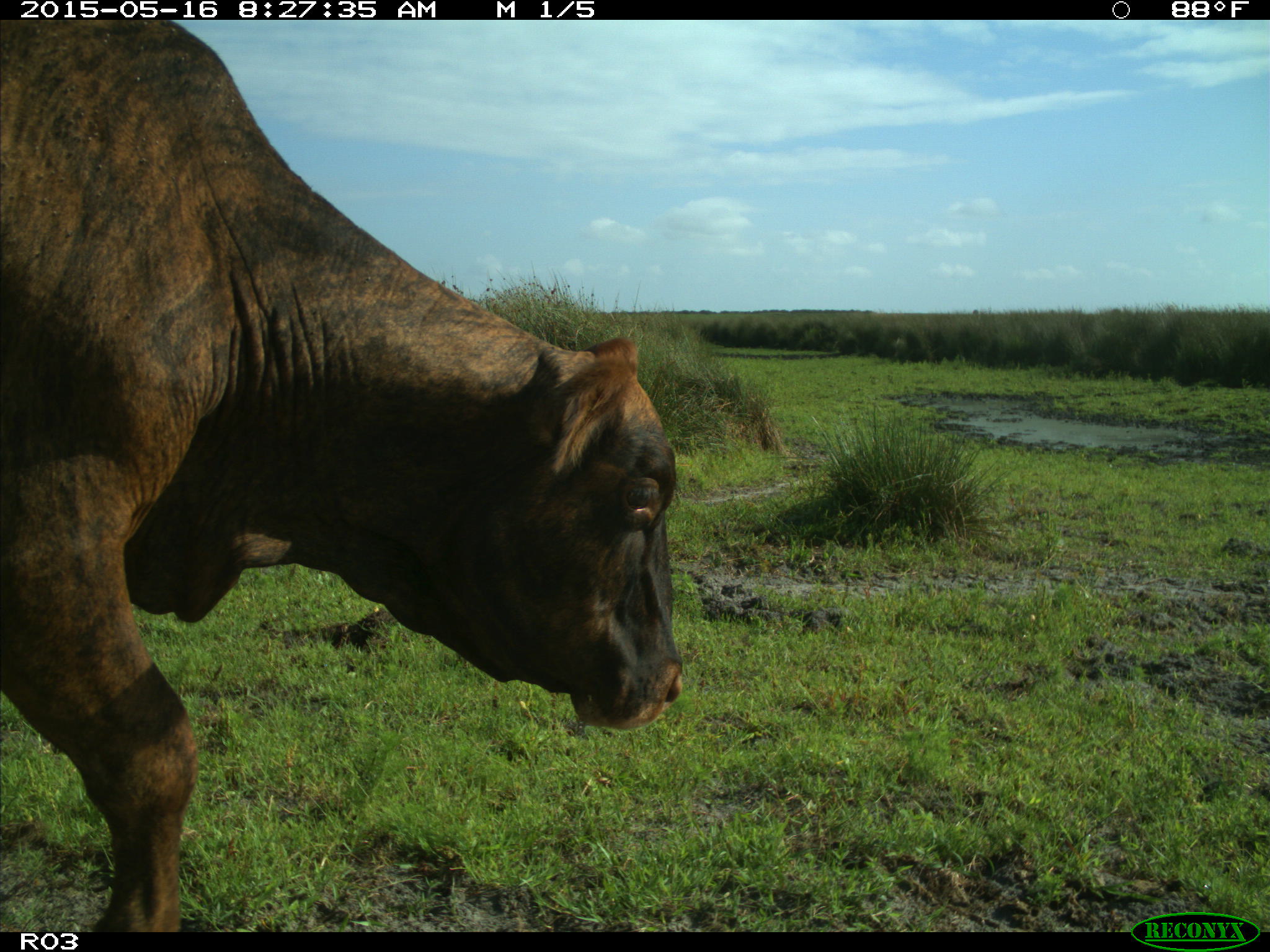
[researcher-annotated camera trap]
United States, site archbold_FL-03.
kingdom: Animalia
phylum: Chordata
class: Mammalia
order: Artiodactyla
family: Bovidae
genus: Bos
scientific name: Bos taurus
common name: domestic cow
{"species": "Bos taurus (domestic cow)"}